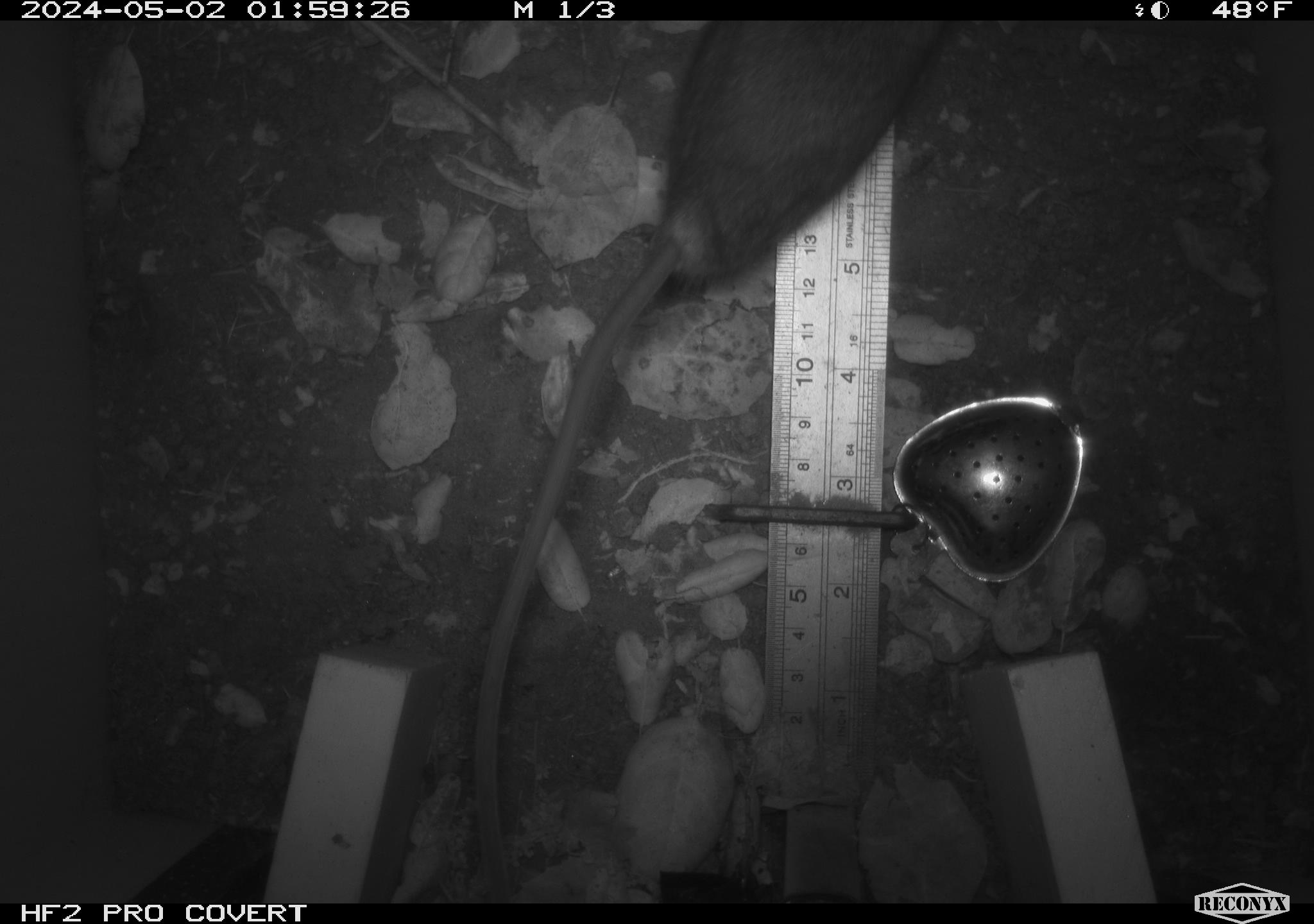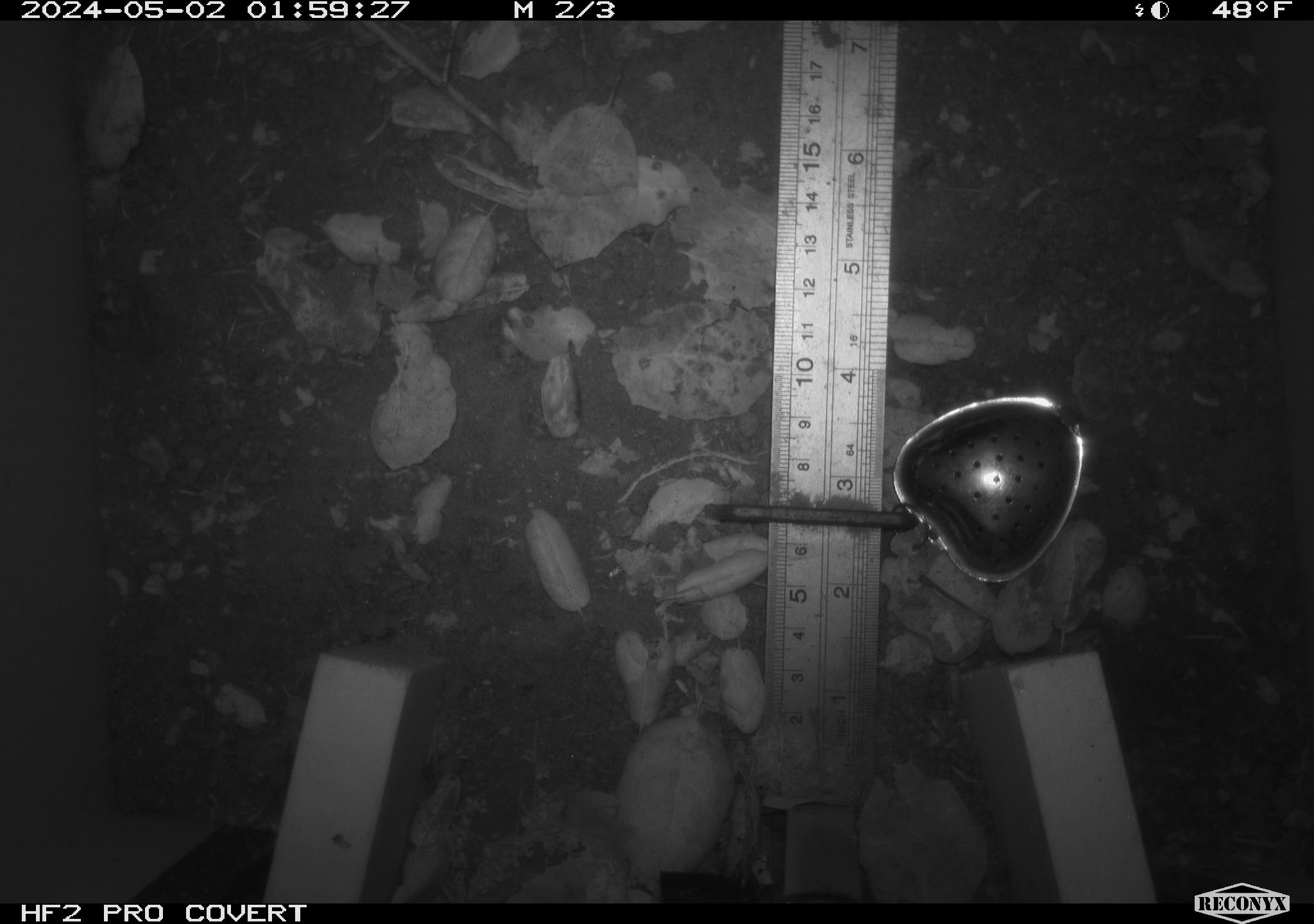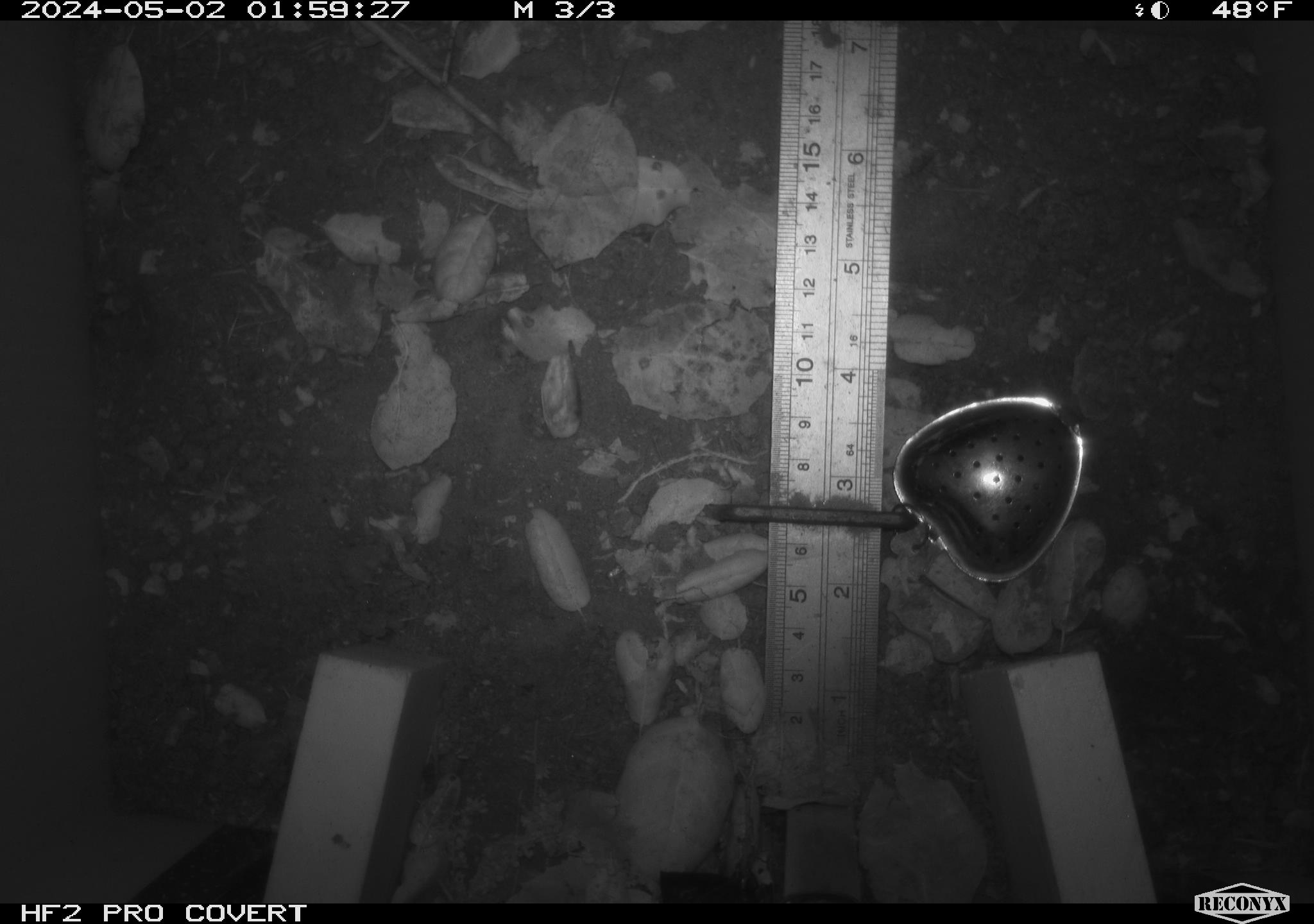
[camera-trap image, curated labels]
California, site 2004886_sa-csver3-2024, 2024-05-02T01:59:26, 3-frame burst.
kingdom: Animalia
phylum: Chordata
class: Mammalia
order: Rodentia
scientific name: Rodentia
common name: rodent